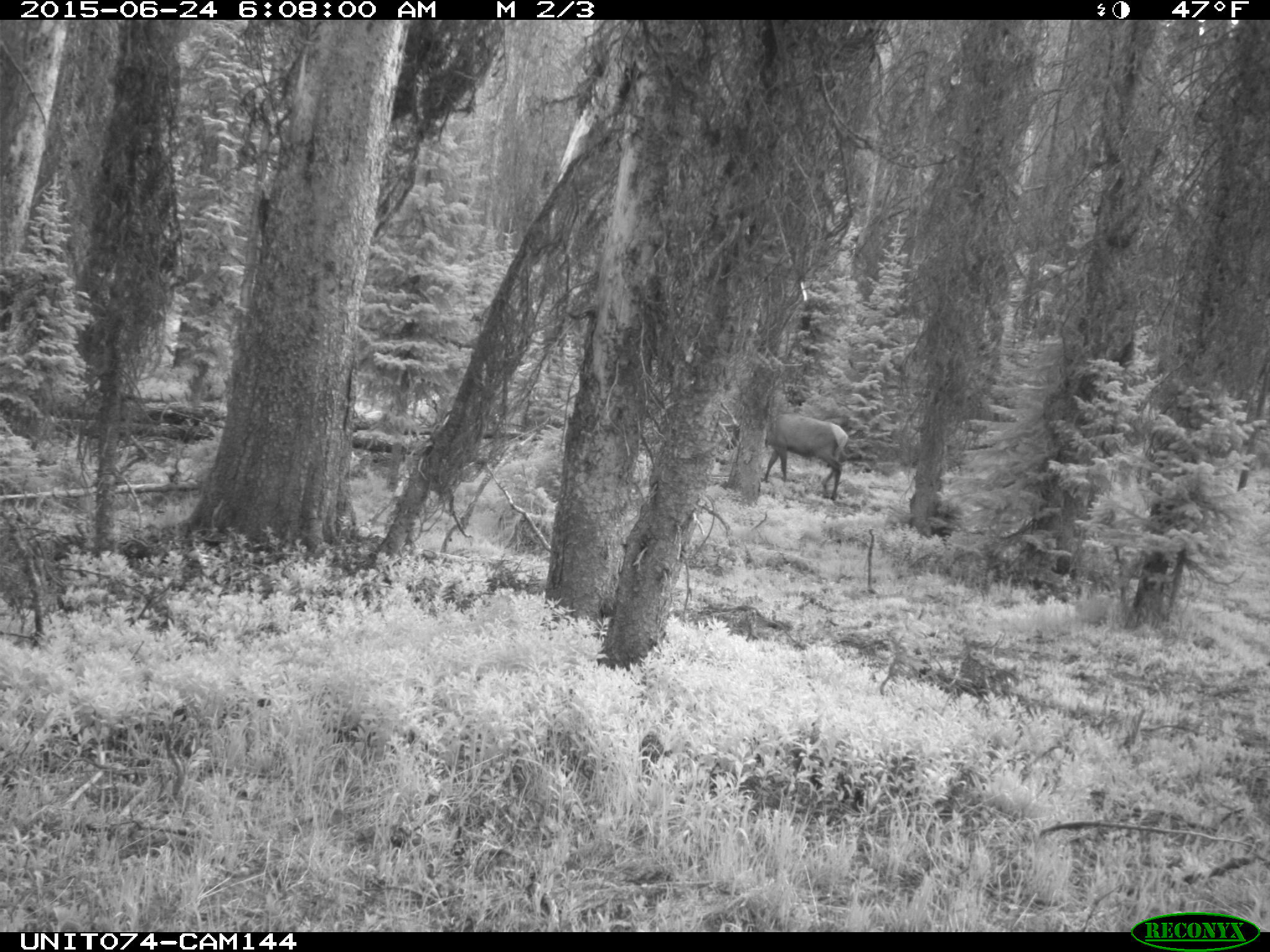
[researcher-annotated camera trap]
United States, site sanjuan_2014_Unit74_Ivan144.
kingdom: Animalia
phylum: Chordata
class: Mammalia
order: Artiodactyla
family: Cervidae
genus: Cervus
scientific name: Cervus elaphus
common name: red deer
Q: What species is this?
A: Cervus elaphus (red deer).